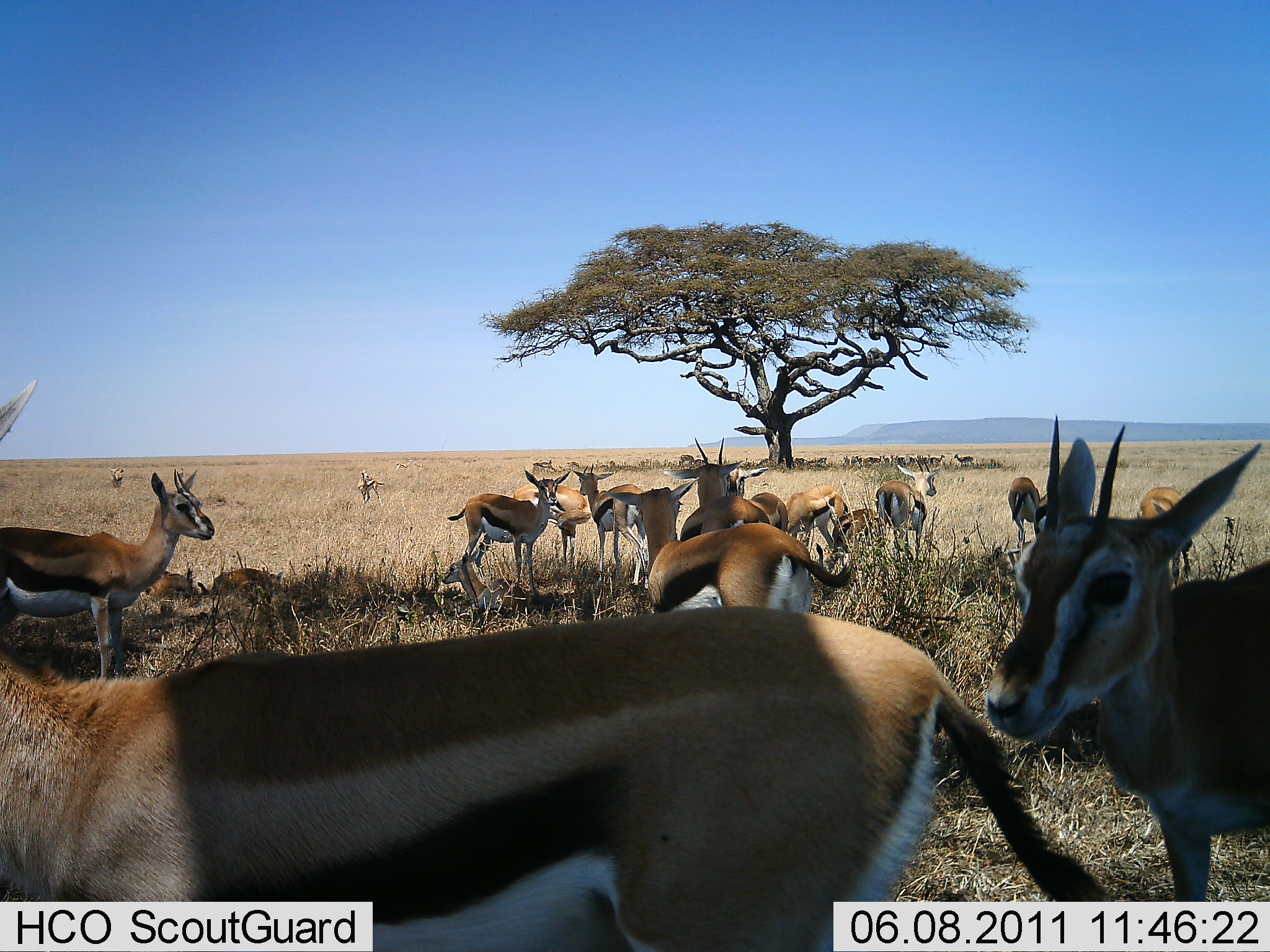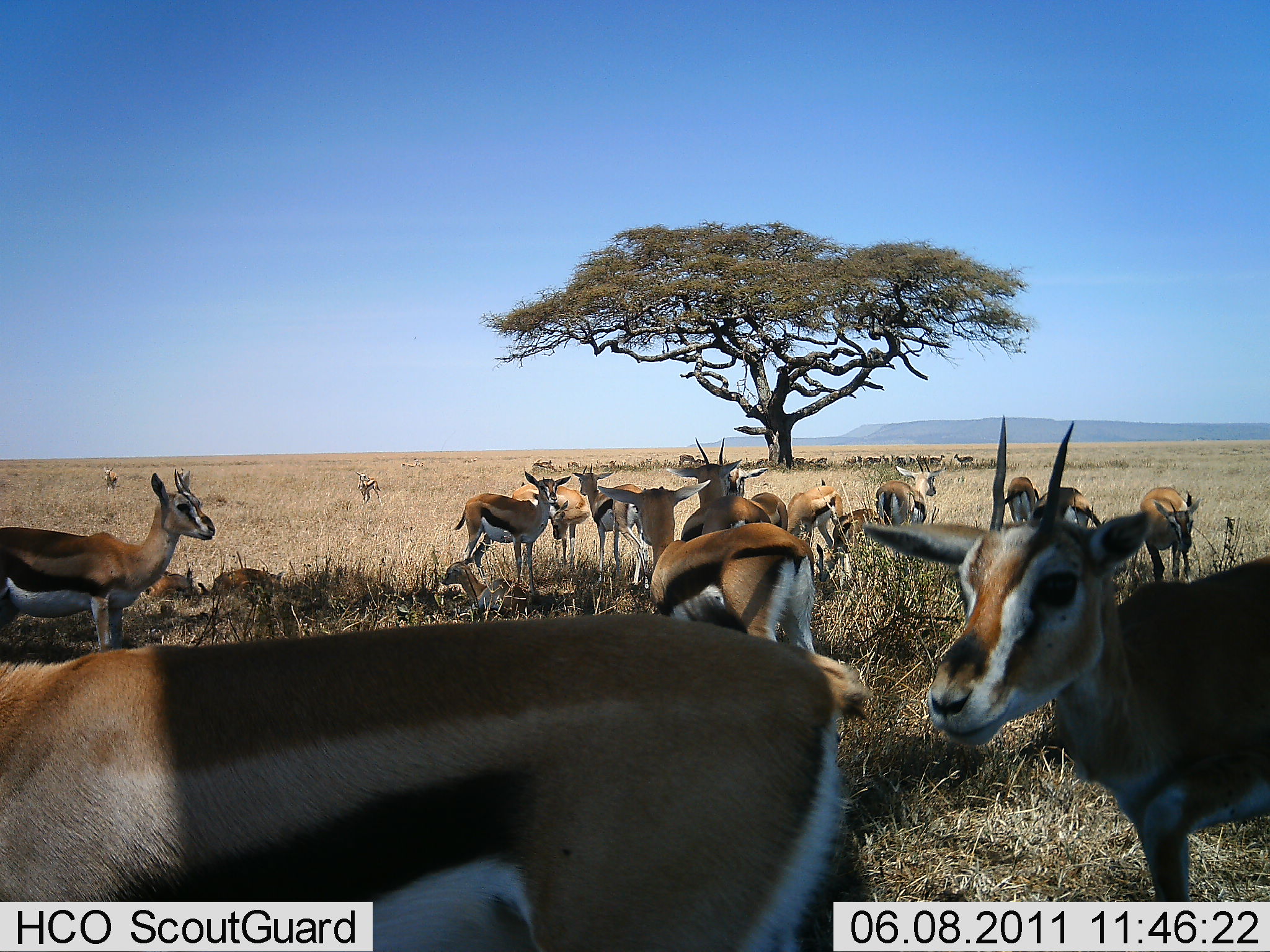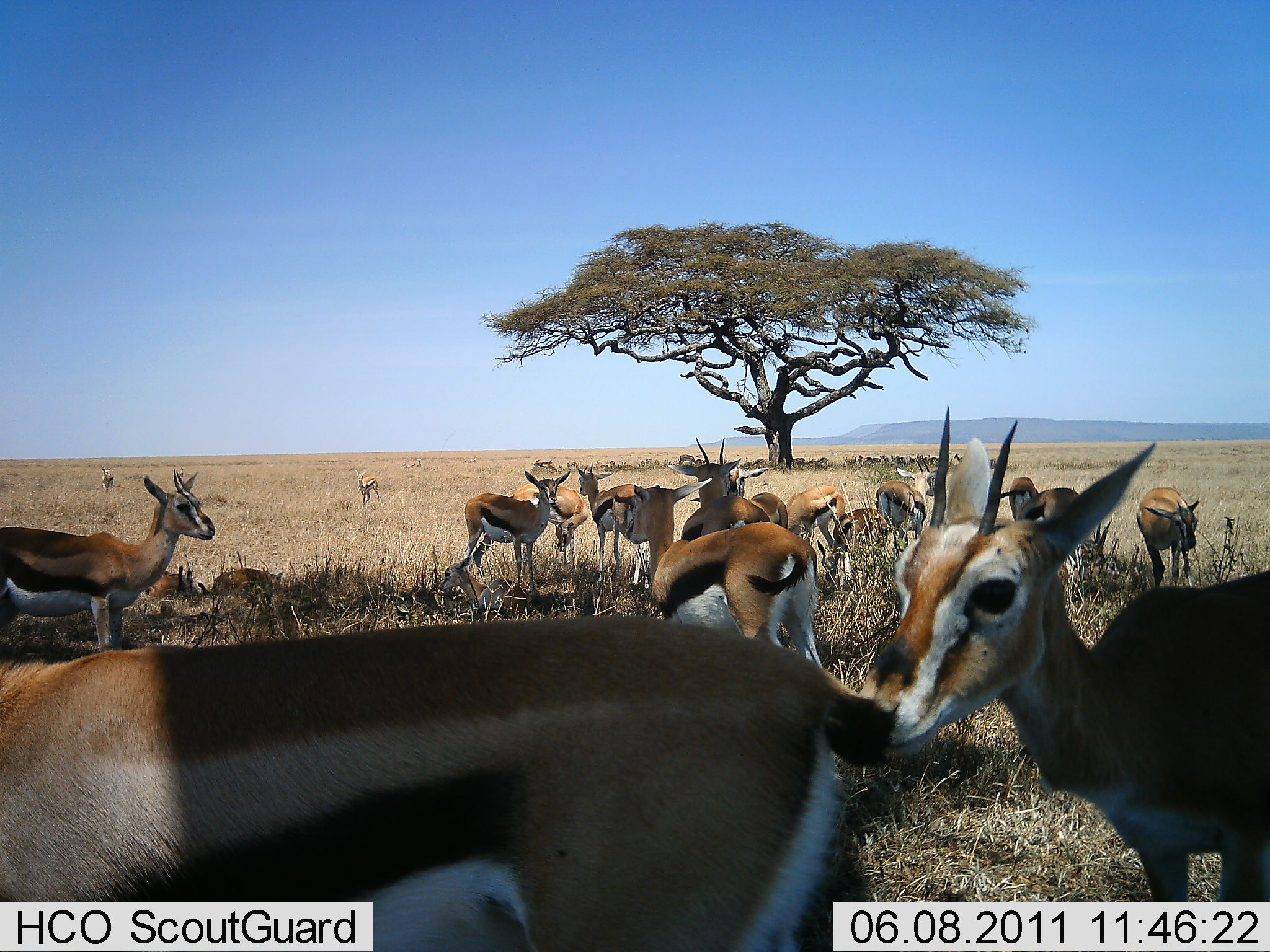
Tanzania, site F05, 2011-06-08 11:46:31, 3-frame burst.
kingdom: Animalia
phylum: Chordata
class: Mammalia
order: Artiodactyla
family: Bovidae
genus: Eudorcas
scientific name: Eudorcas thomsonii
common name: thomson's gazelle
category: gazellethomsons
Gazellethomsons (thomson's gazelle) (Eudorcas thomsonii), count 11-50. Behavior (volunteer vote fractions): standing 92%, resting 23%, moving 23%, interacting 8%. Young present (vote fraction): 0%. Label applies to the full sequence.